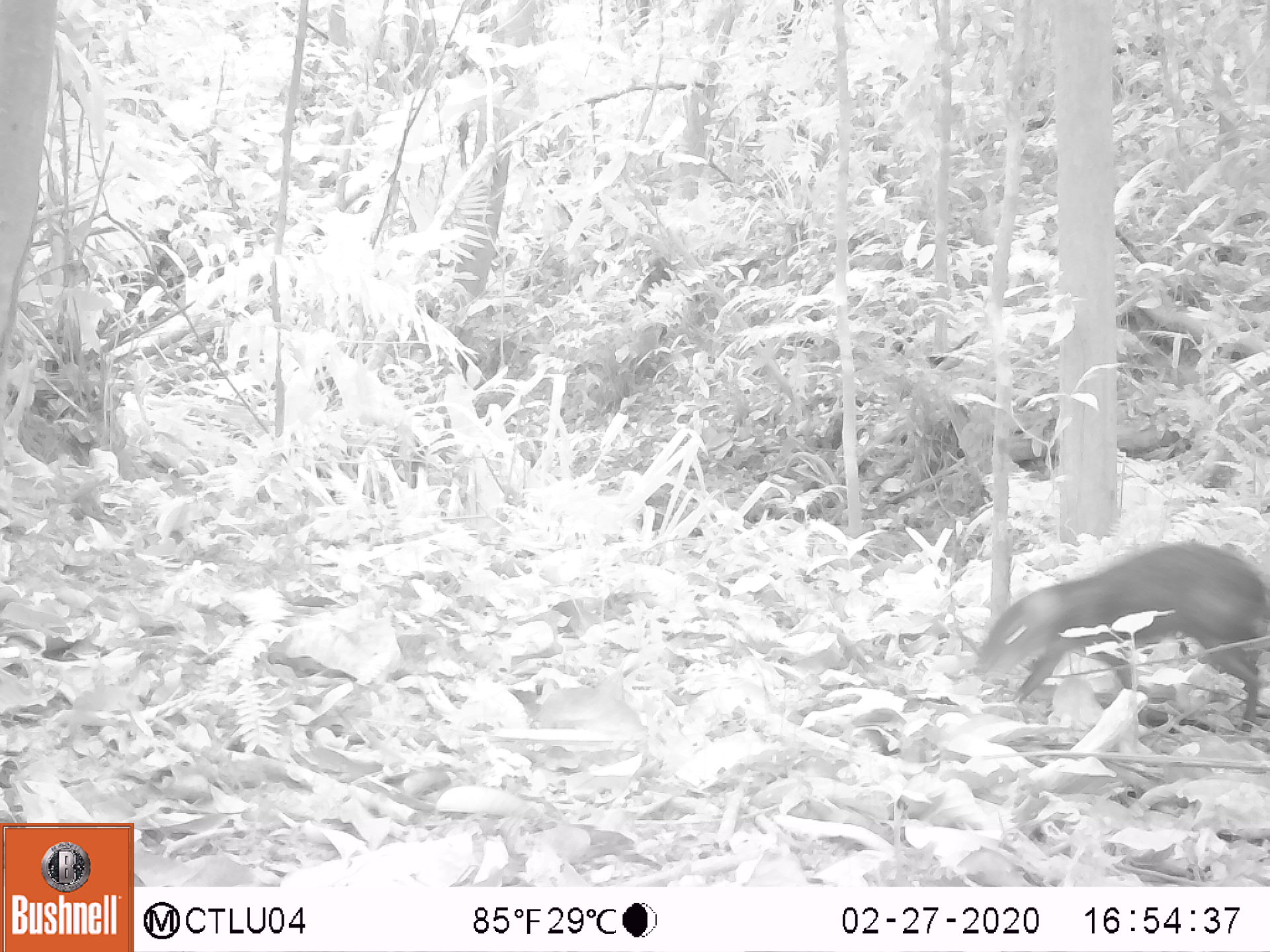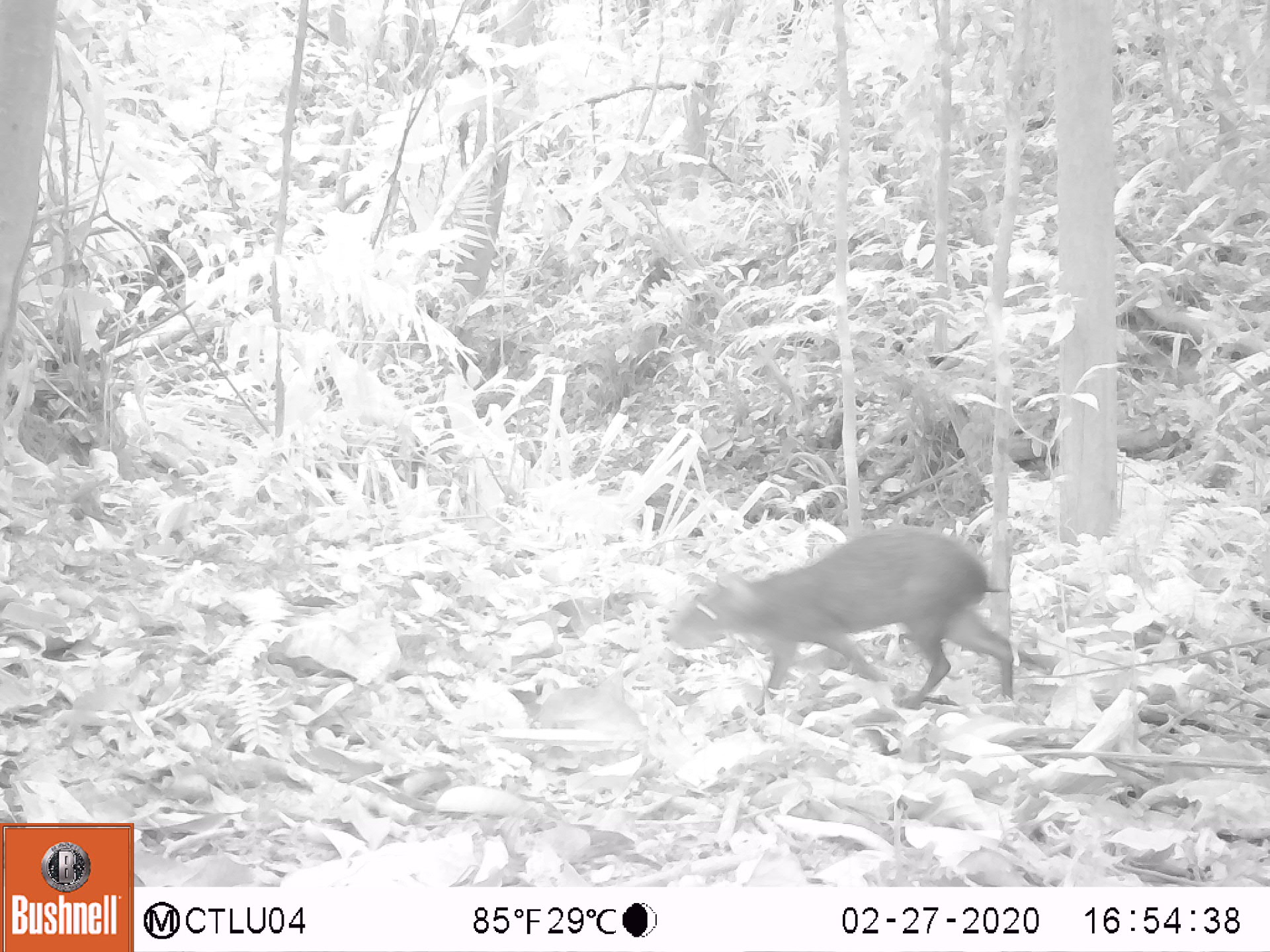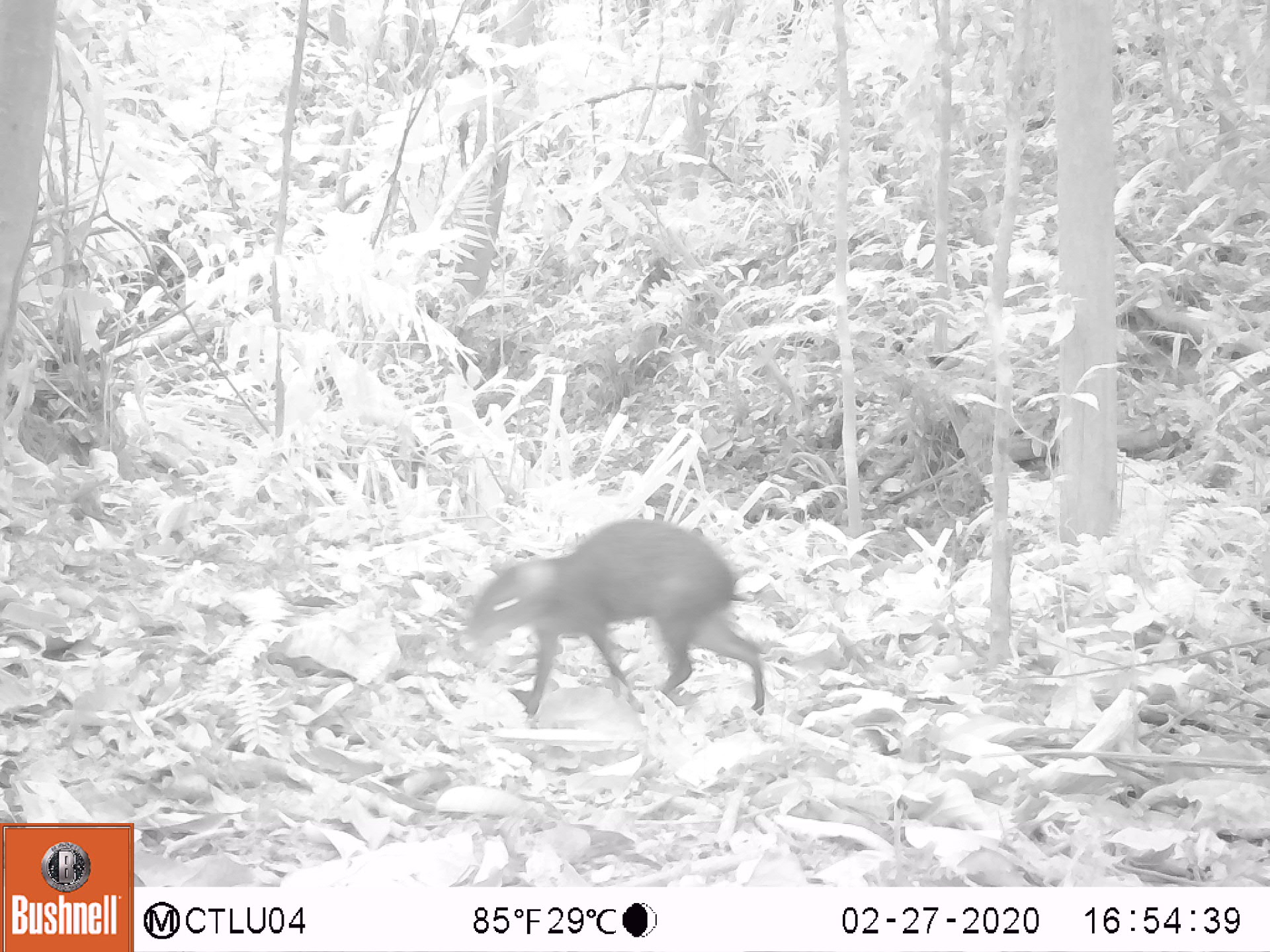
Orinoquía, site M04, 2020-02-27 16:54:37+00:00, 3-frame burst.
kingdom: Animalia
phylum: Chordata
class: Mammalia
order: Rodentia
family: Dasyproctidae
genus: Dasyprocta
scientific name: Dasyprocta fuliginosa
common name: black agouti